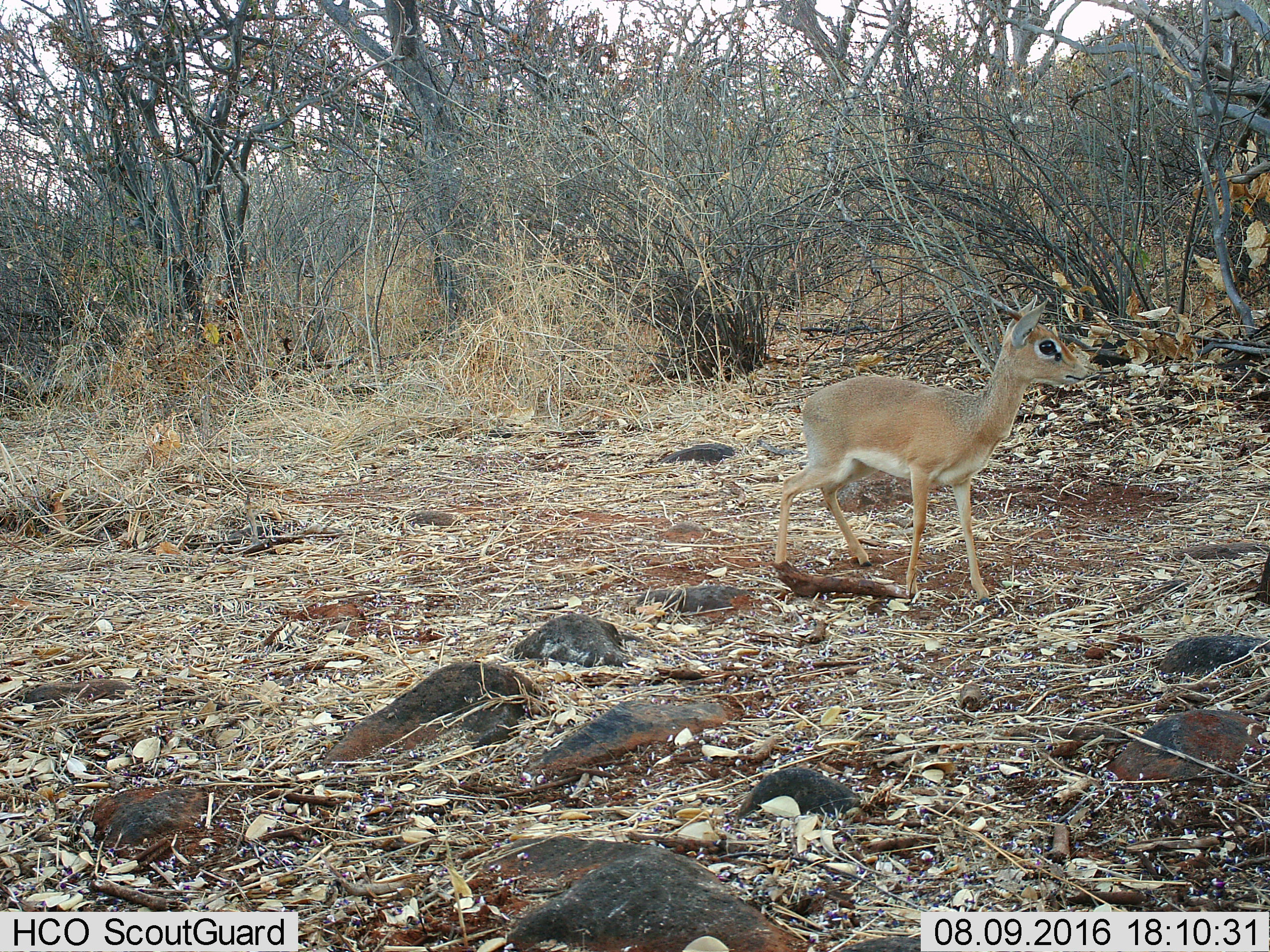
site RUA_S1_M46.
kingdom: Animalia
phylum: Chordata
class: Mammalia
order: Artiodactyla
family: Bovidae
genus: Madoqua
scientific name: Madoqua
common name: dik-dik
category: dikdik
Dikdik (dik-dik) (Madoqua), count 1. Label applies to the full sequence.